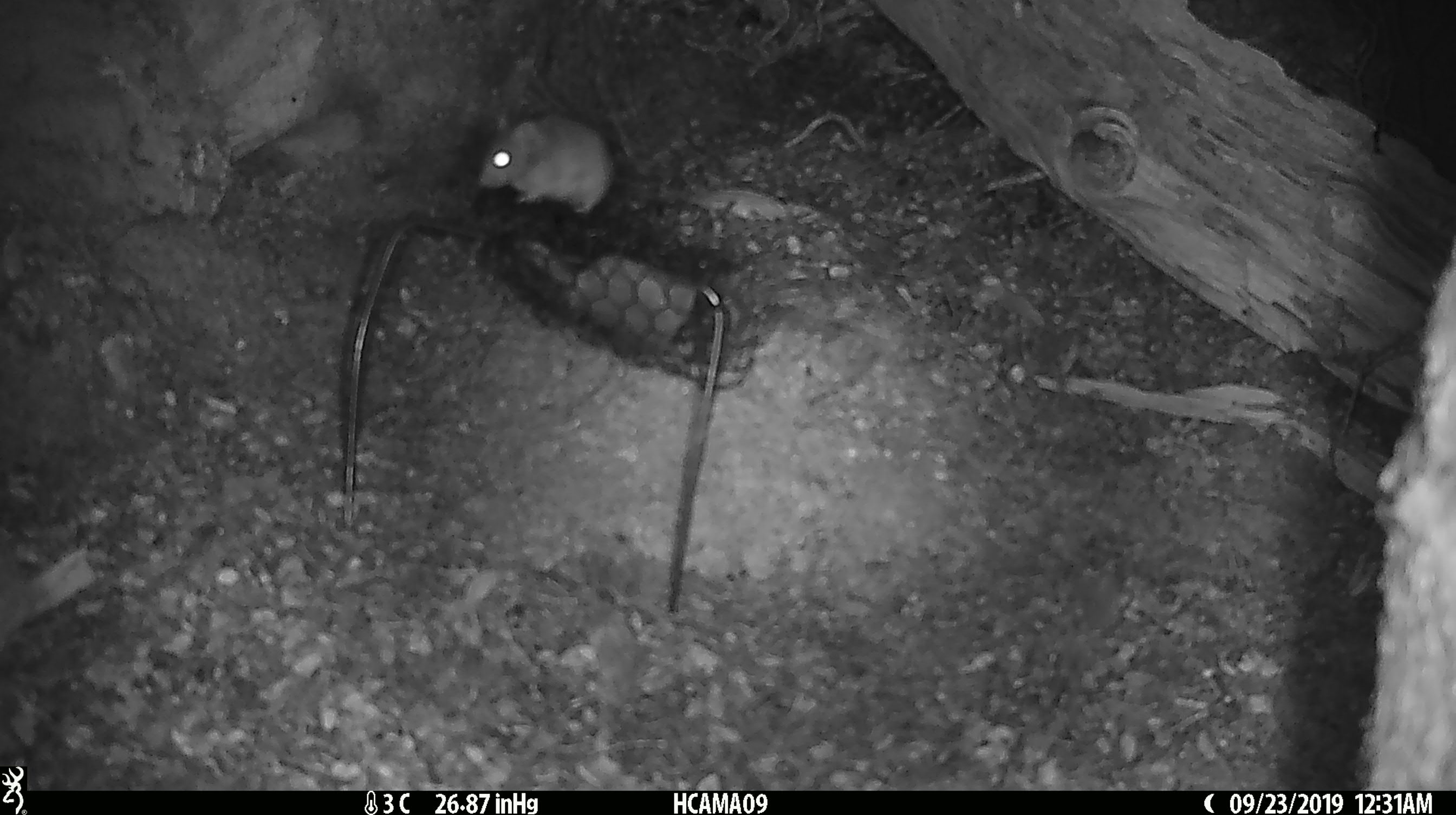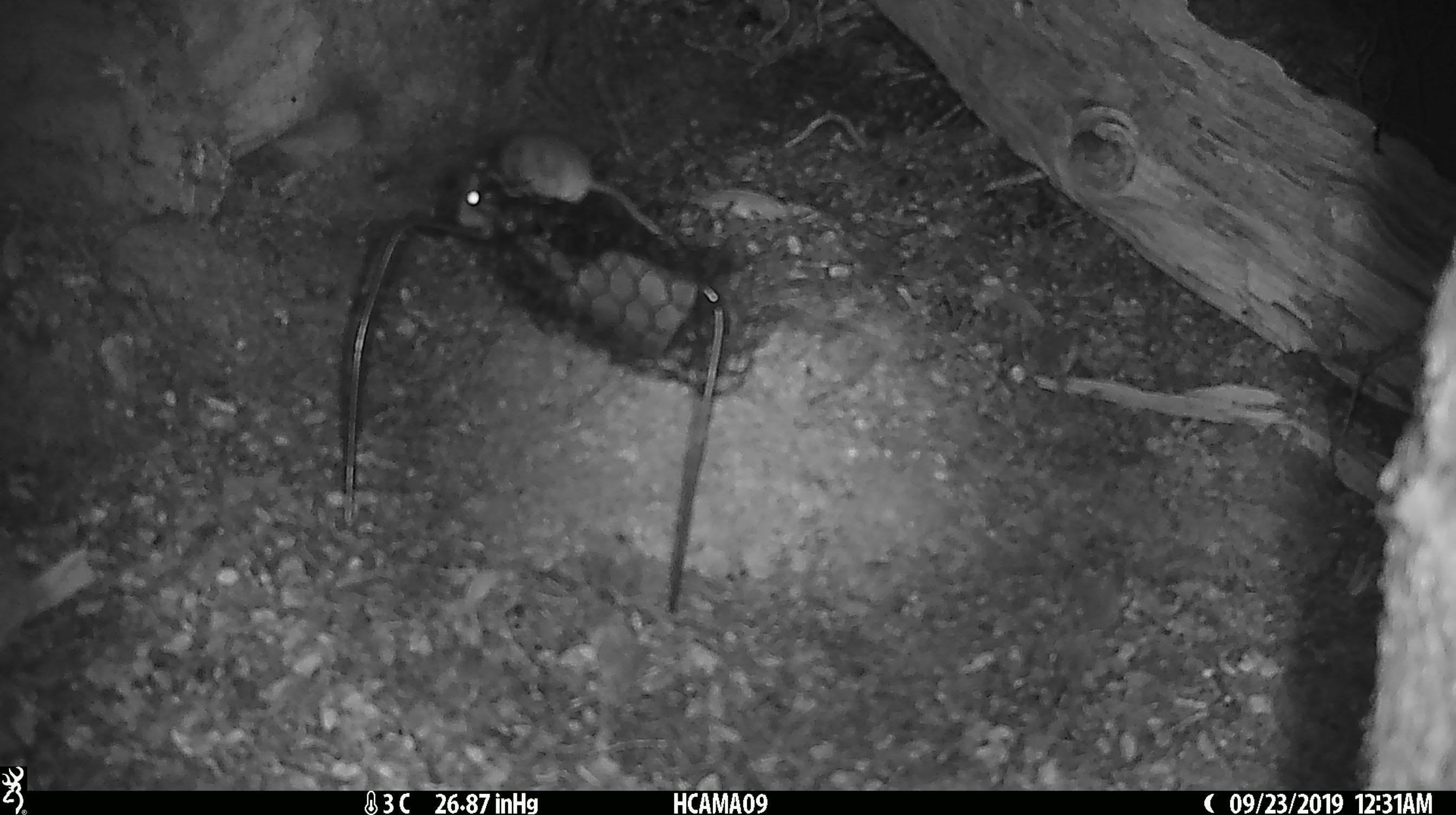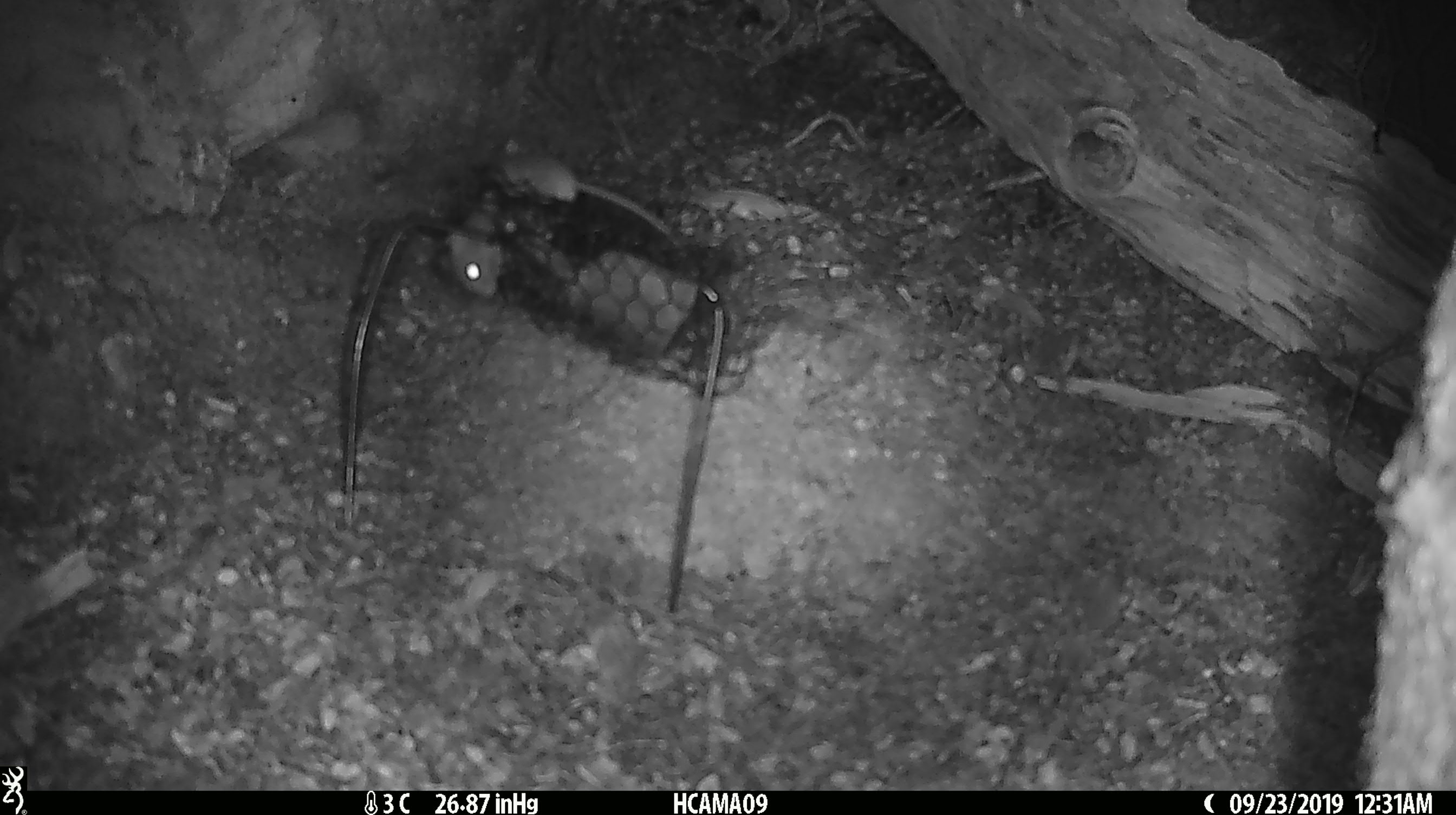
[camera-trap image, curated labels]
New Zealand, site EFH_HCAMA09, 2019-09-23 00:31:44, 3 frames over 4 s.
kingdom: Animalia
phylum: Chordata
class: Mammalia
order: Rodentia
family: Muridae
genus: Mus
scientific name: Mus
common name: mouse